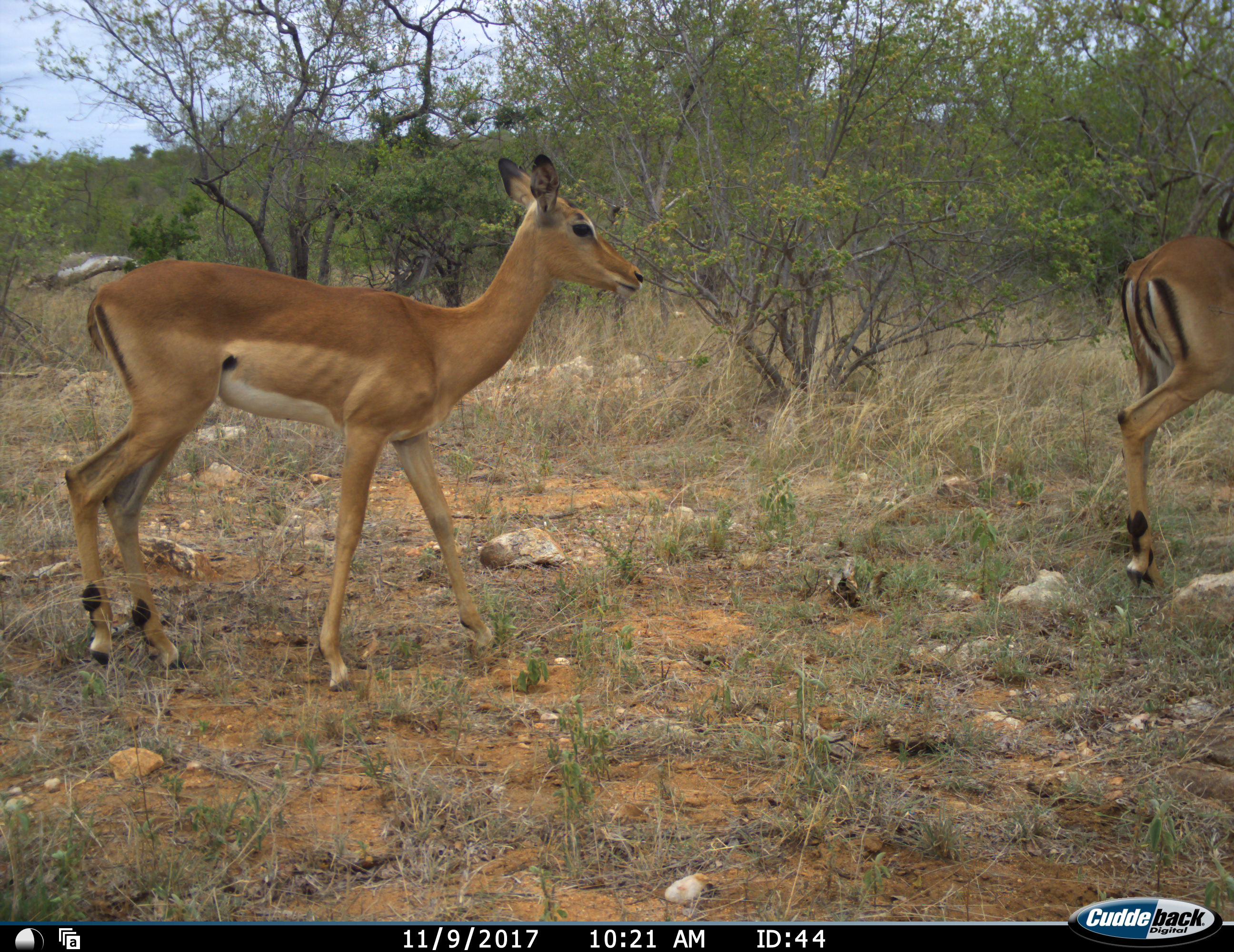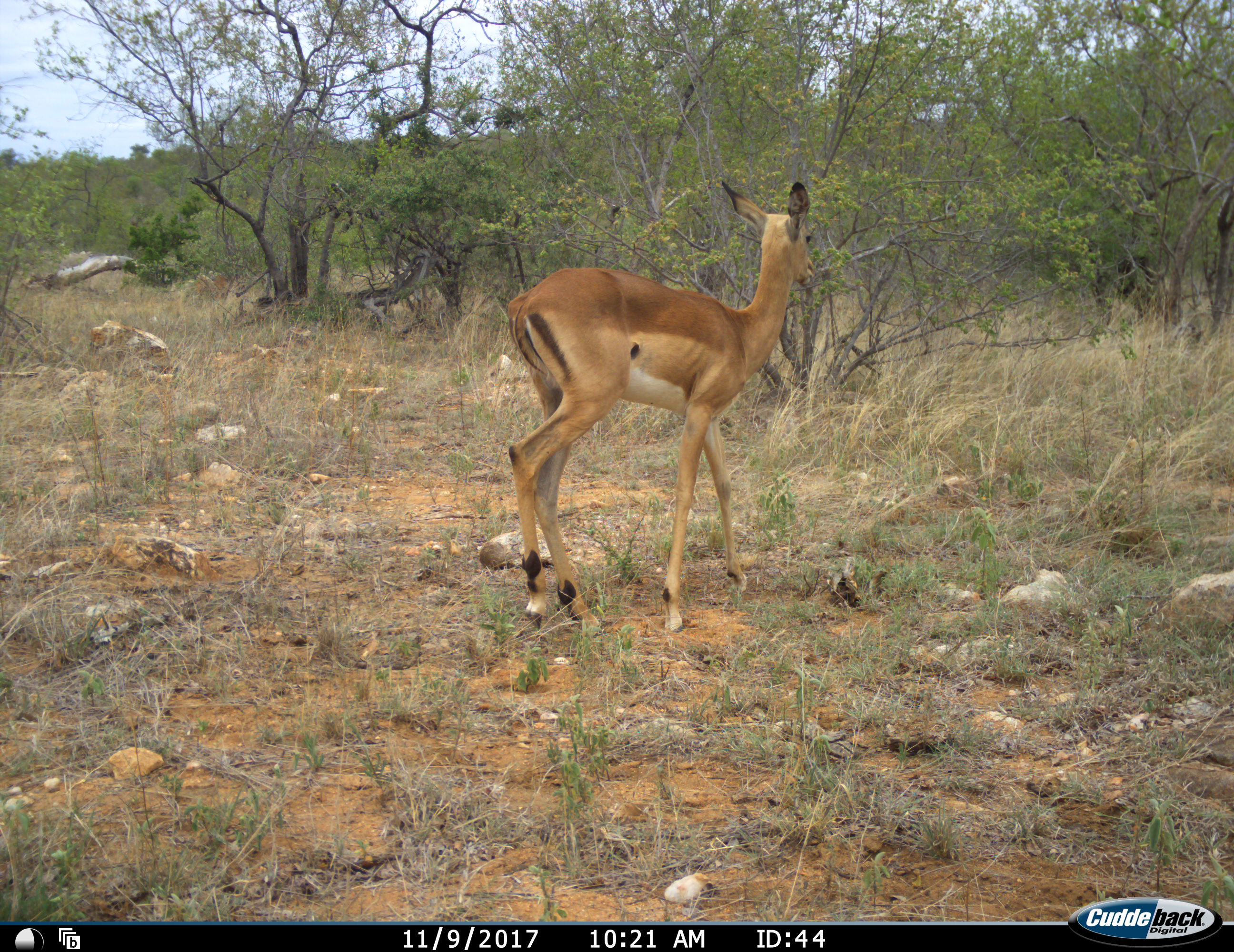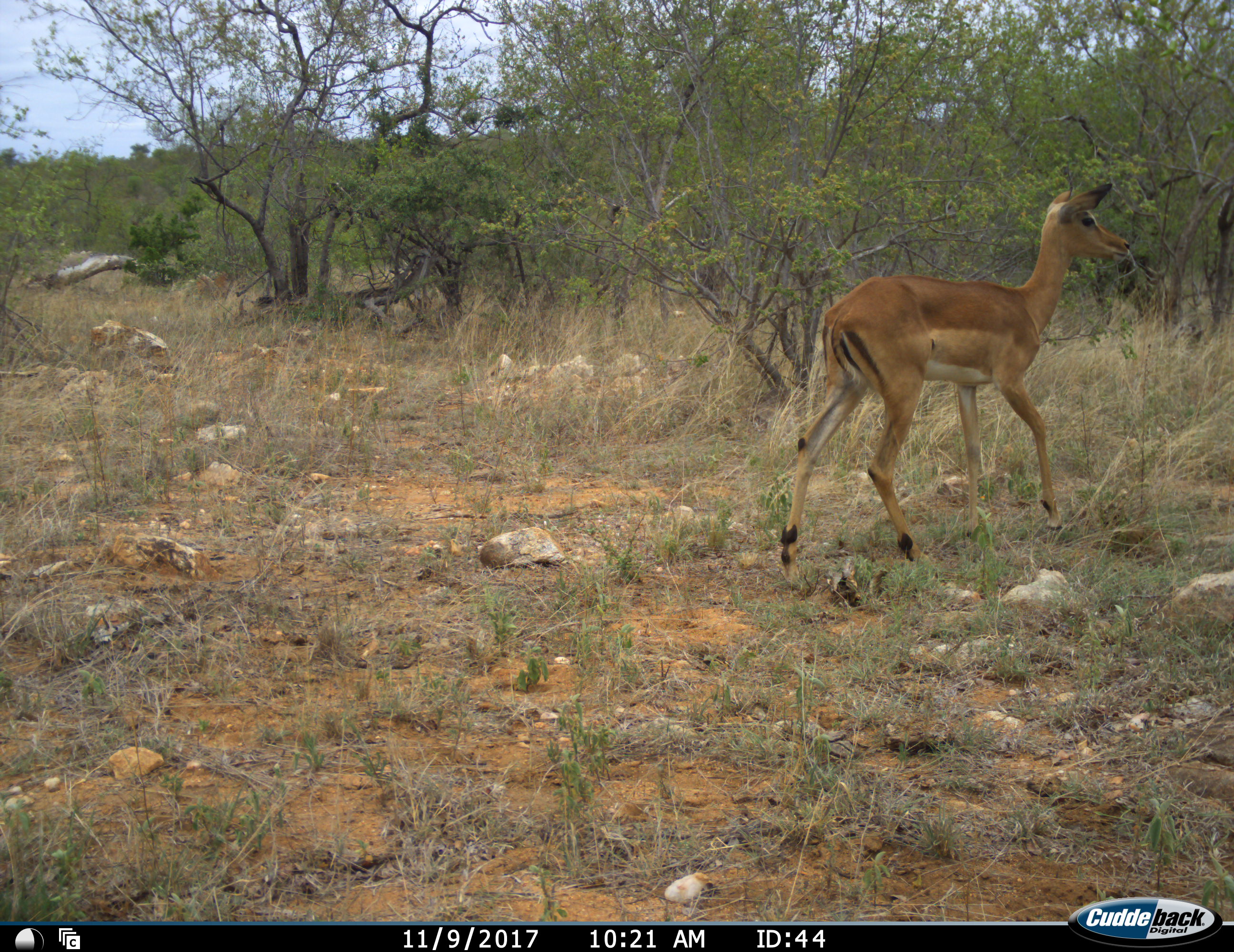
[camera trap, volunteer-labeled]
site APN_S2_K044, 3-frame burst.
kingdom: Animalia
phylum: Chordata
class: Mammalia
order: Artiodactyla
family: Bovidae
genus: Aepyceros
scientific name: Aepyceros melampus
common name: impala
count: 2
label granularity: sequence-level